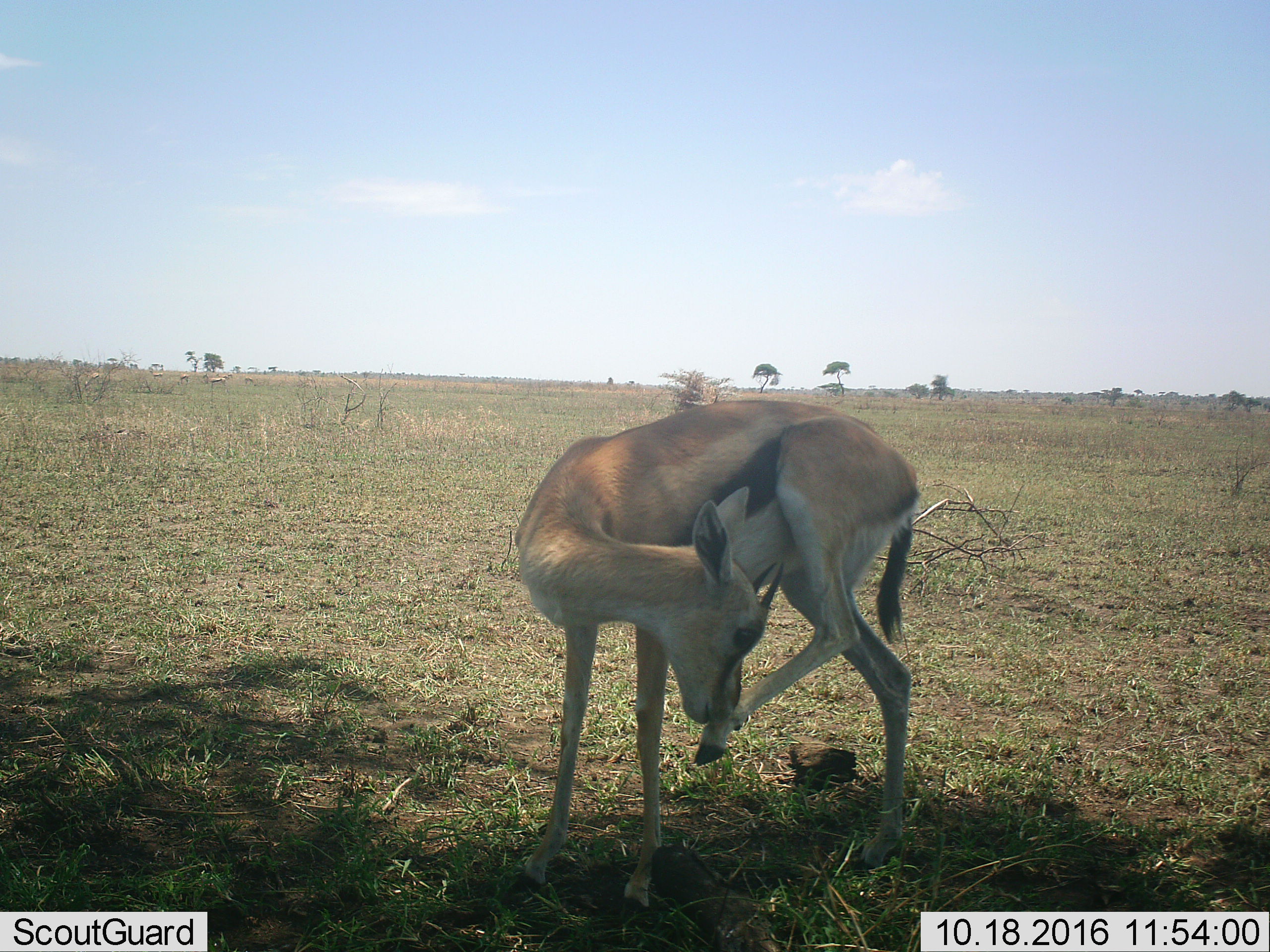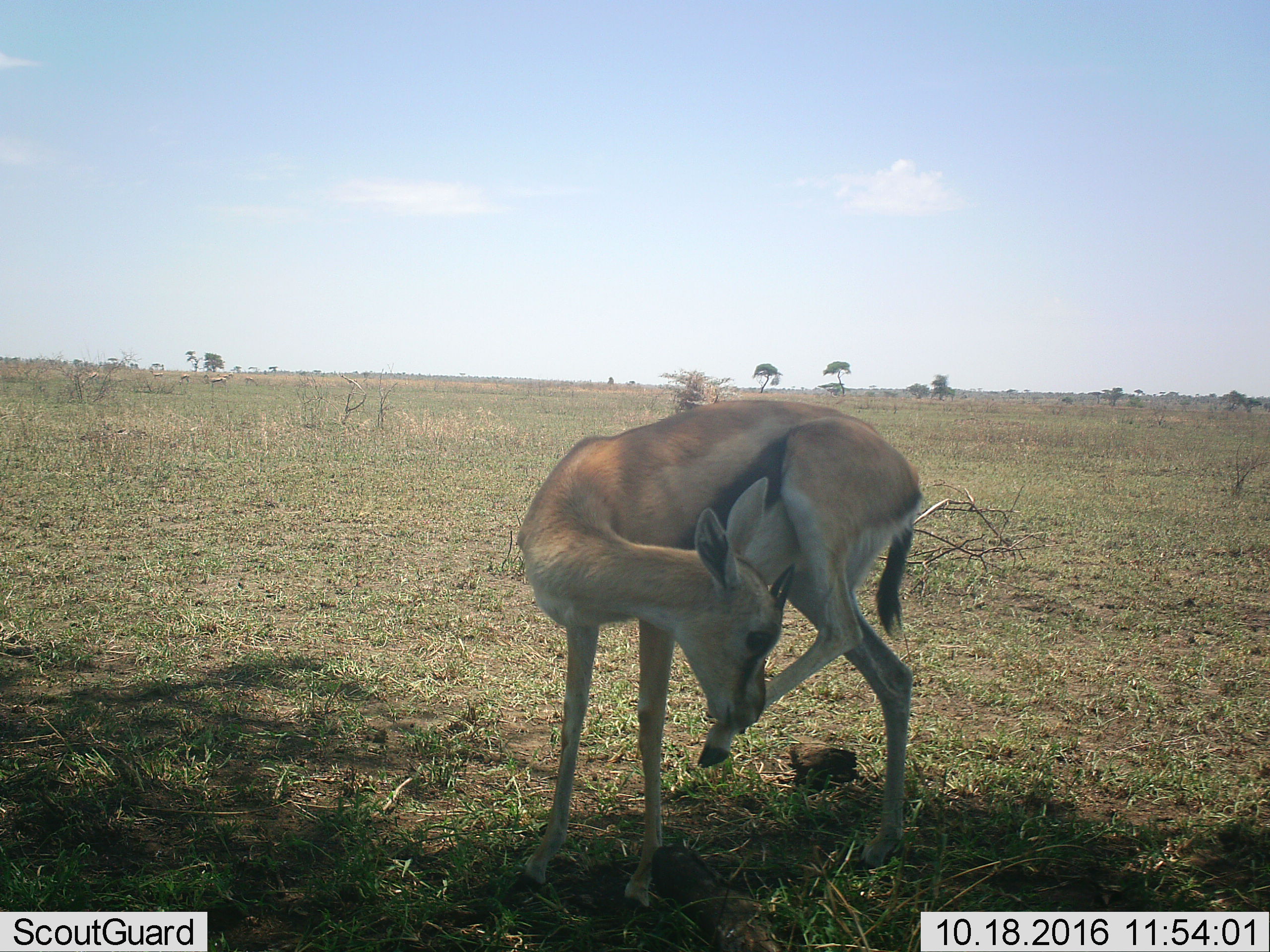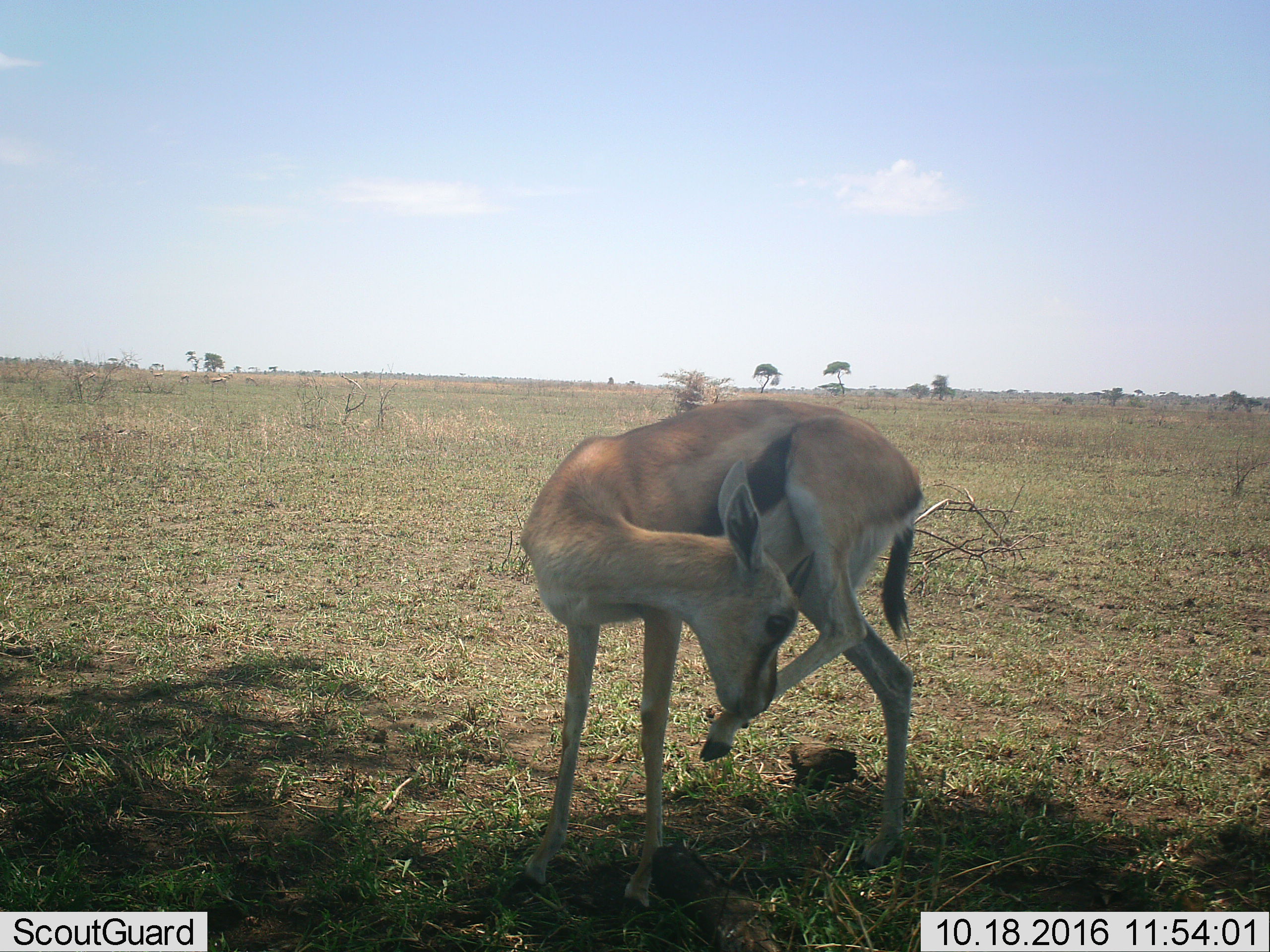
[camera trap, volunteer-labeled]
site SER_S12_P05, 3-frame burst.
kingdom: Animalia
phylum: Chordata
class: Mammalia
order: Artiodactyla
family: Bovidae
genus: Eudorcas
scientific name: Eudorcas thomsonii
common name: thomson's gazelle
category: gazellethomsons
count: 1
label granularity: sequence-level